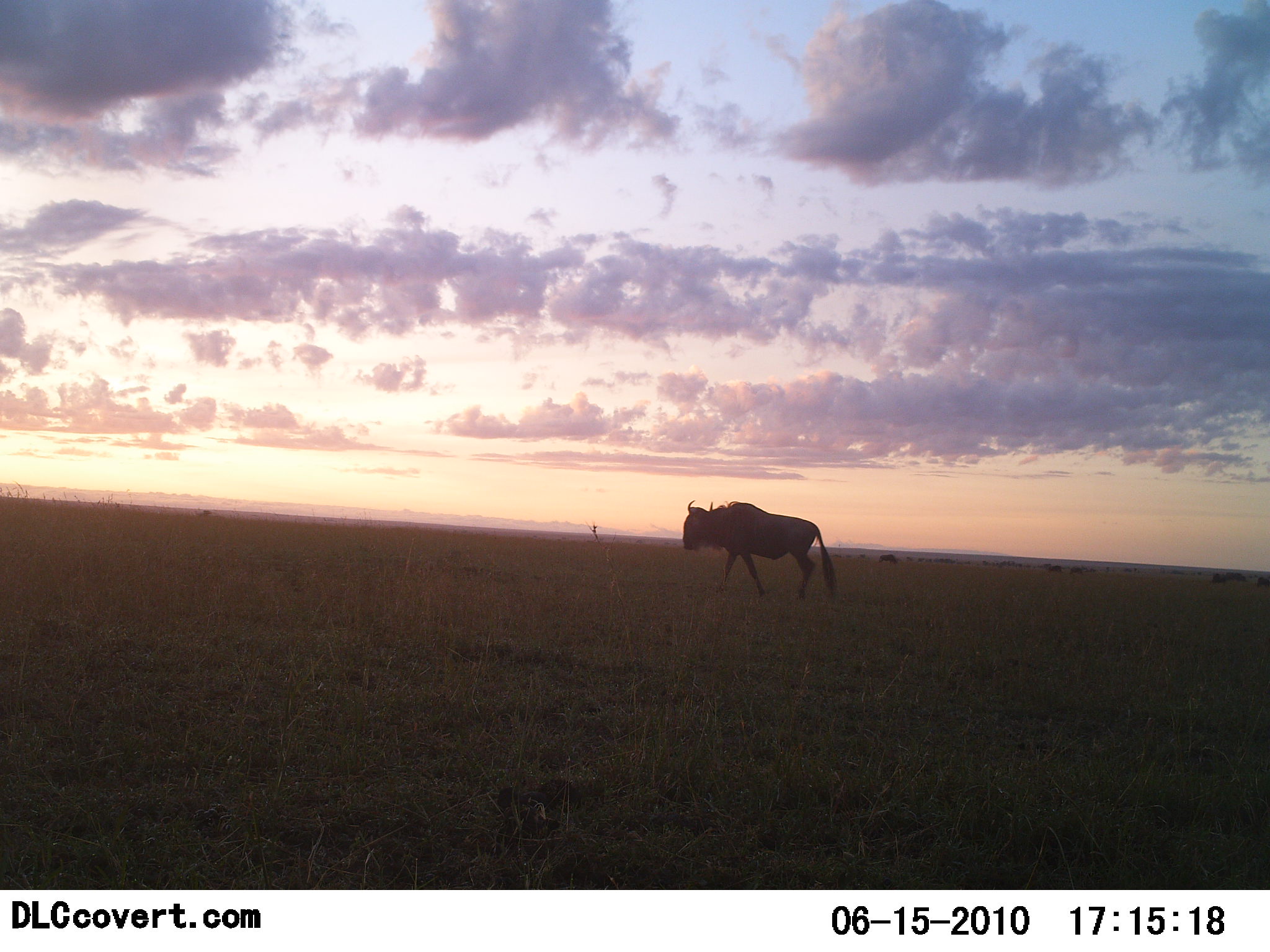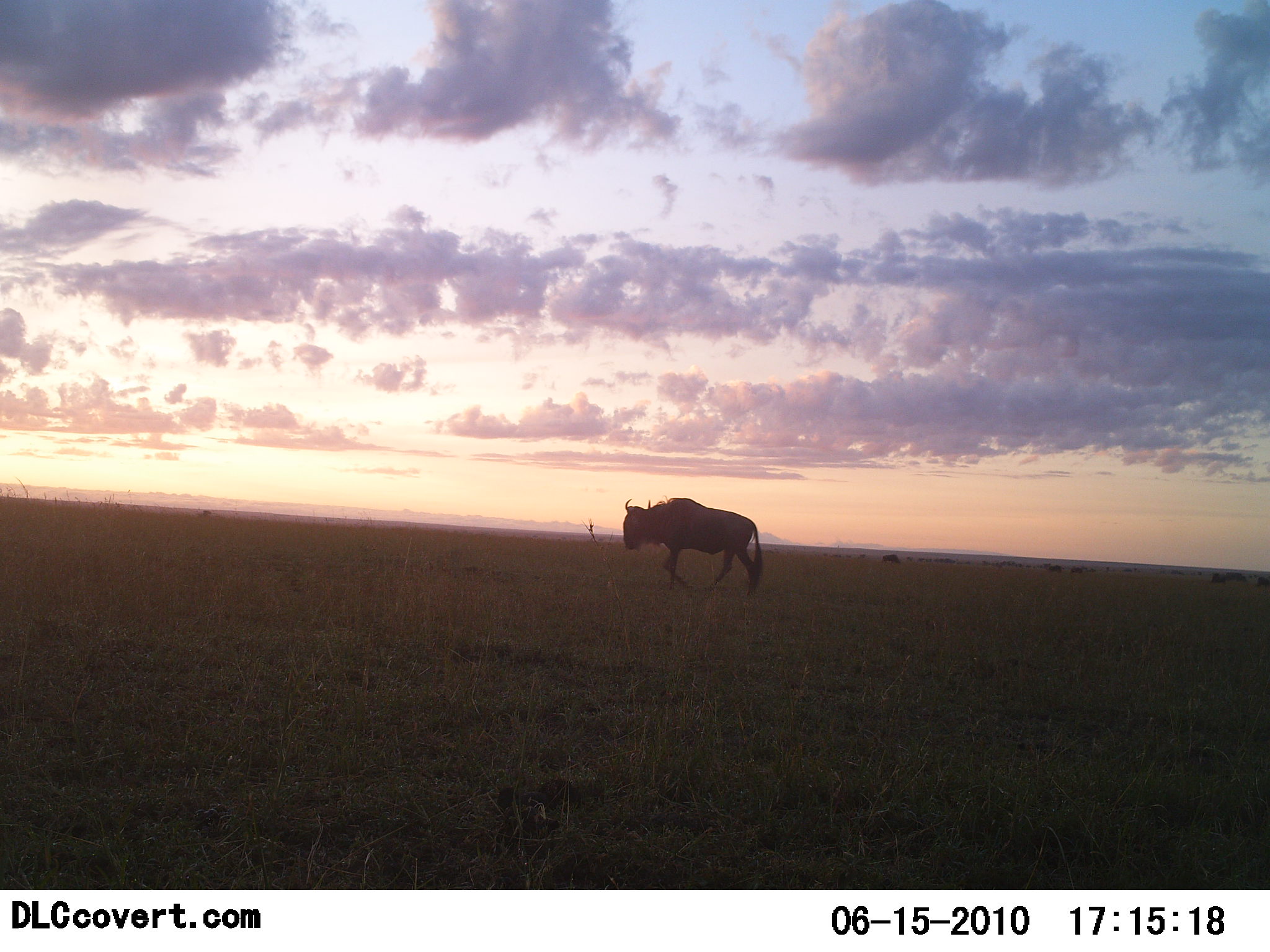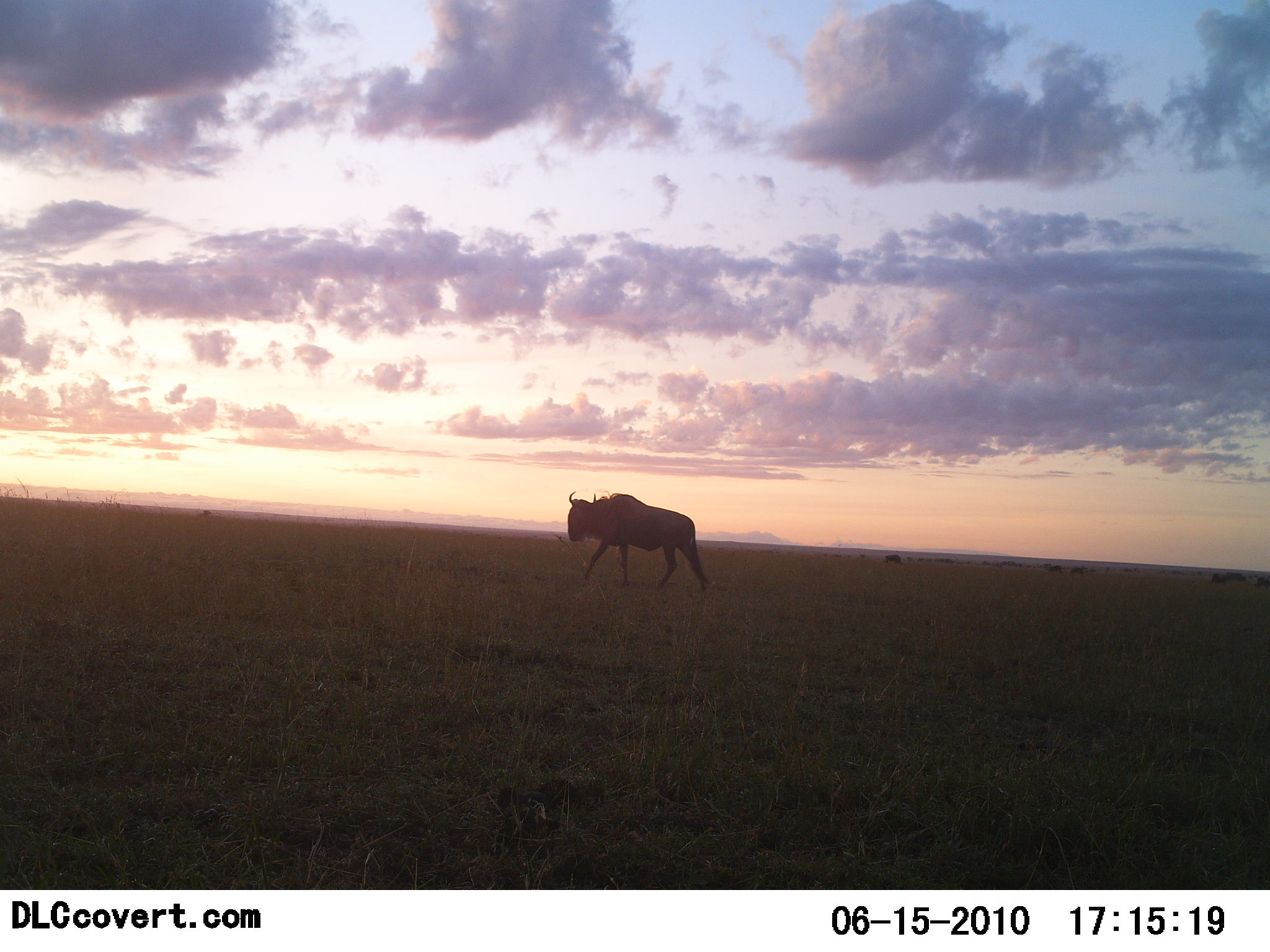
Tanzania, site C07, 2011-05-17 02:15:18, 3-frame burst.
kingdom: Animalia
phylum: Chordata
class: Mammalia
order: Artiodactyla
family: Bovidae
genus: Connochaetes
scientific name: Connochaetes taurinus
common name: blue wildebeest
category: wildebeest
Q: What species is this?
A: Wildebeest (blue wildebeest) (Connochaetes taurinus).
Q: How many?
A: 2.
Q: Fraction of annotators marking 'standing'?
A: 10%.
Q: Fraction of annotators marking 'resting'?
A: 0%.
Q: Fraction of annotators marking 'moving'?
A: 100%.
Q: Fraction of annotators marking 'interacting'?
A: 0%.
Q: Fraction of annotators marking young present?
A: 0%.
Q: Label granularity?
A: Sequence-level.